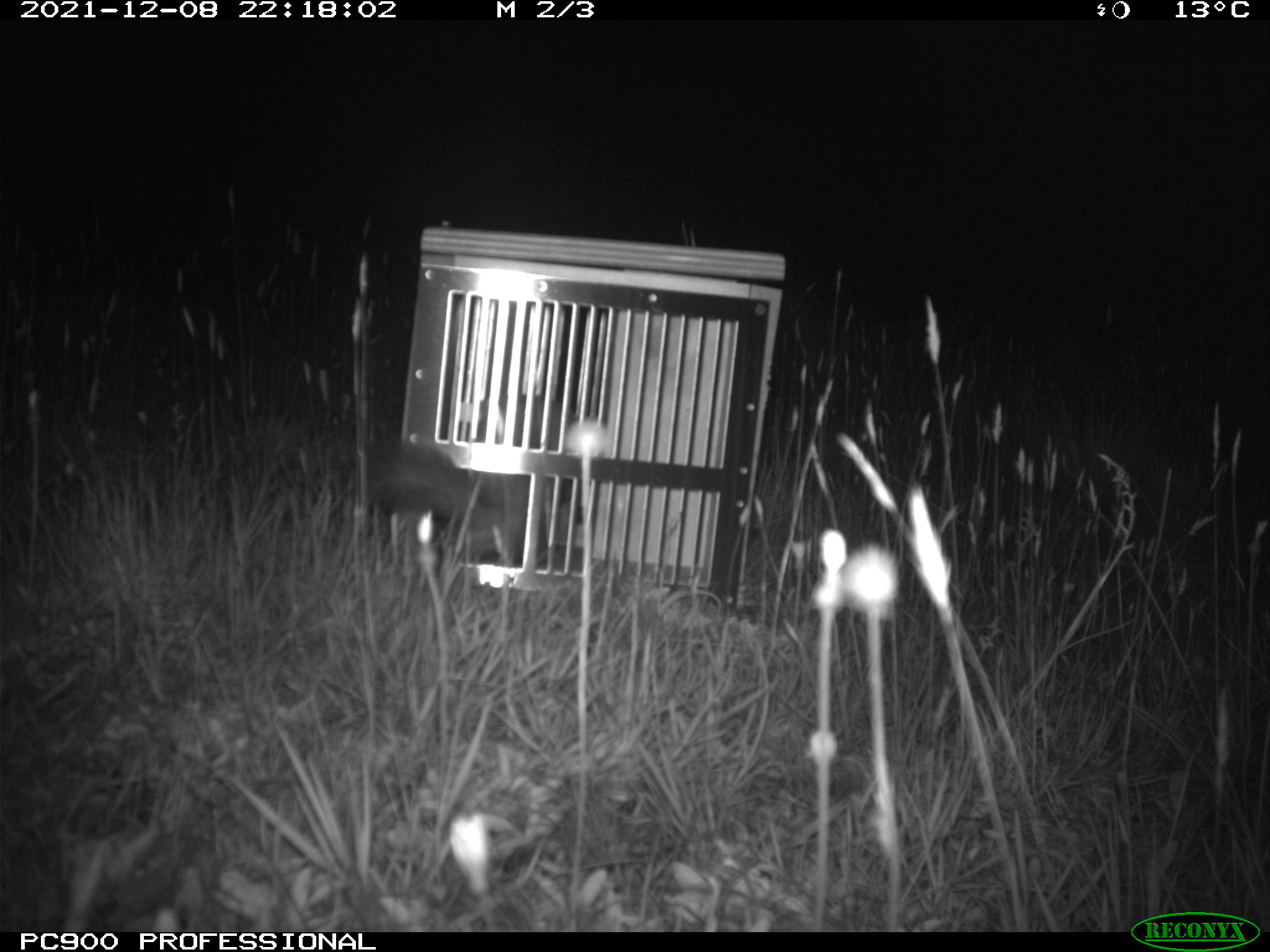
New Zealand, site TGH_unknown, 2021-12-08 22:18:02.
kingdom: Animalia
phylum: Chordata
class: Mammalia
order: Carnivora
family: Mustelidae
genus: Mustela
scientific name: Mustela furo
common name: ferret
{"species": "ferret (Mustela furo)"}